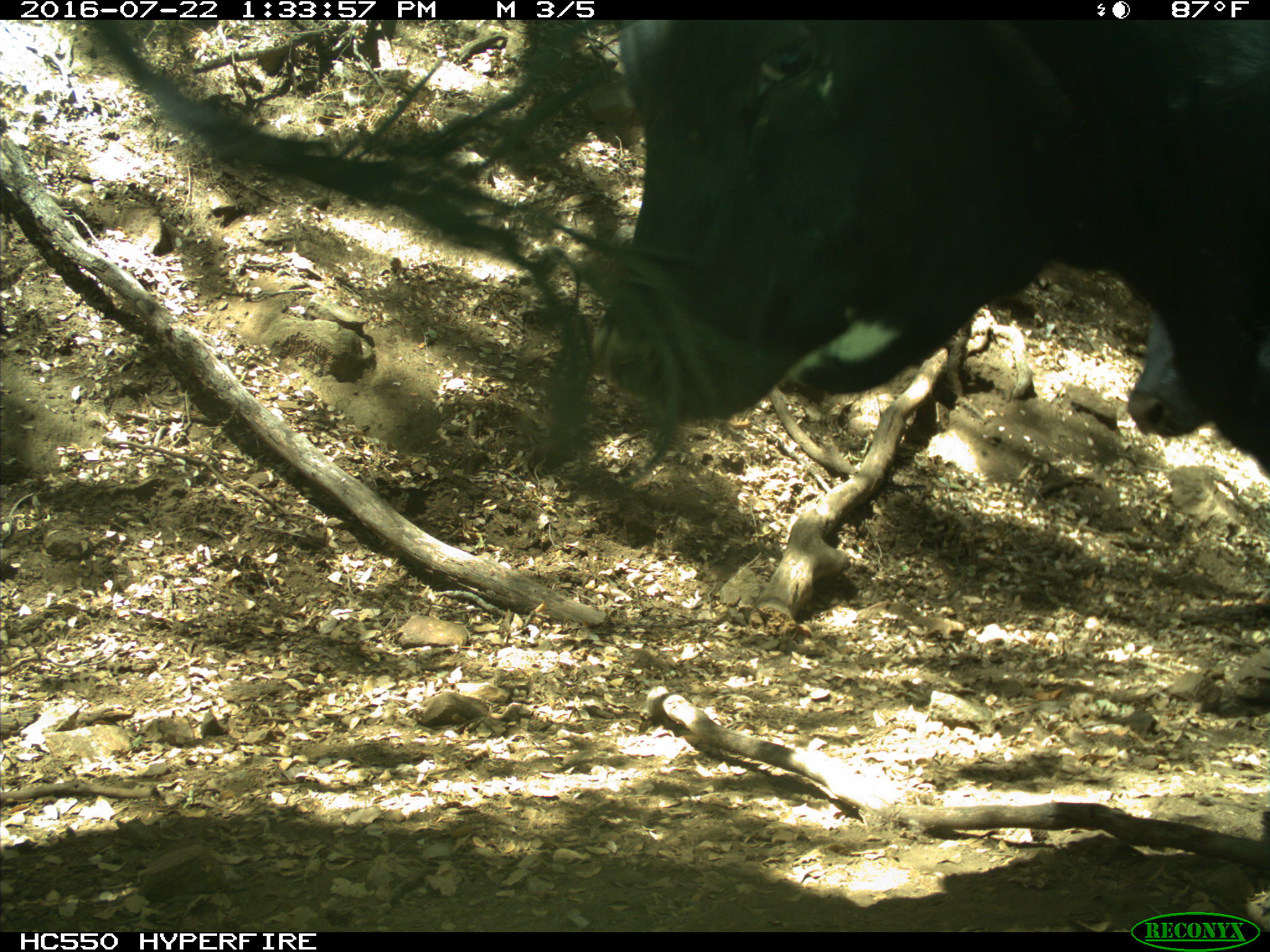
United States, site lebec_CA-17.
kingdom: Animalia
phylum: Chordata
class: Mammalia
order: Artiodactyla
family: Bovidae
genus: Bos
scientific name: Bos taurus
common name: domestic cow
Bos taurus (domestic cow).